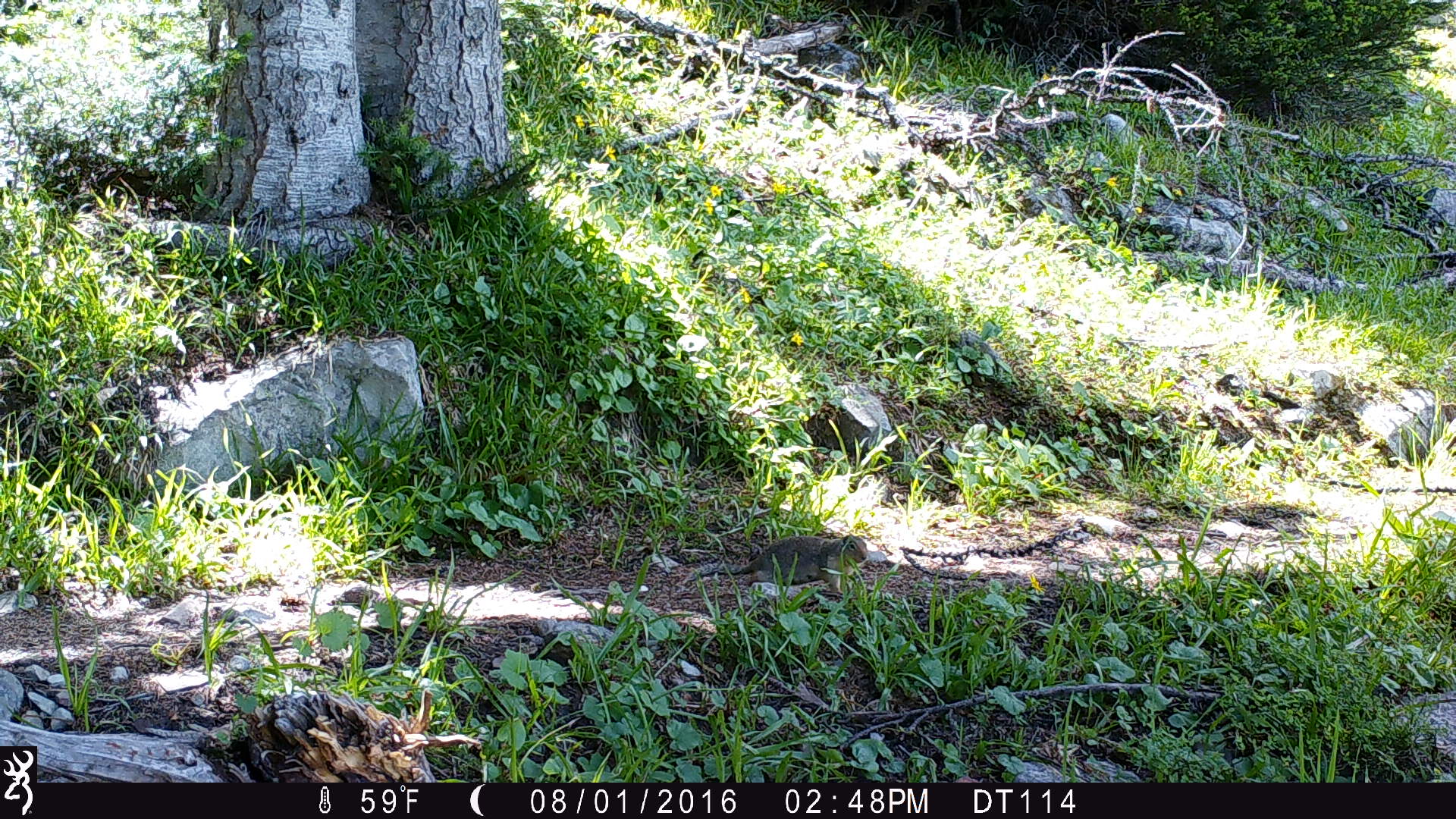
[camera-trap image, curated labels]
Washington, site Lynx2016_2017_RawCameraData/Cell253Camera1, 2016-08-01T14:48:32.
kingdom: Animalia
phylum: Chordata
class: Mammalia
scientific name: Mammalia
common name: small mammal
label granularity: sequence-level